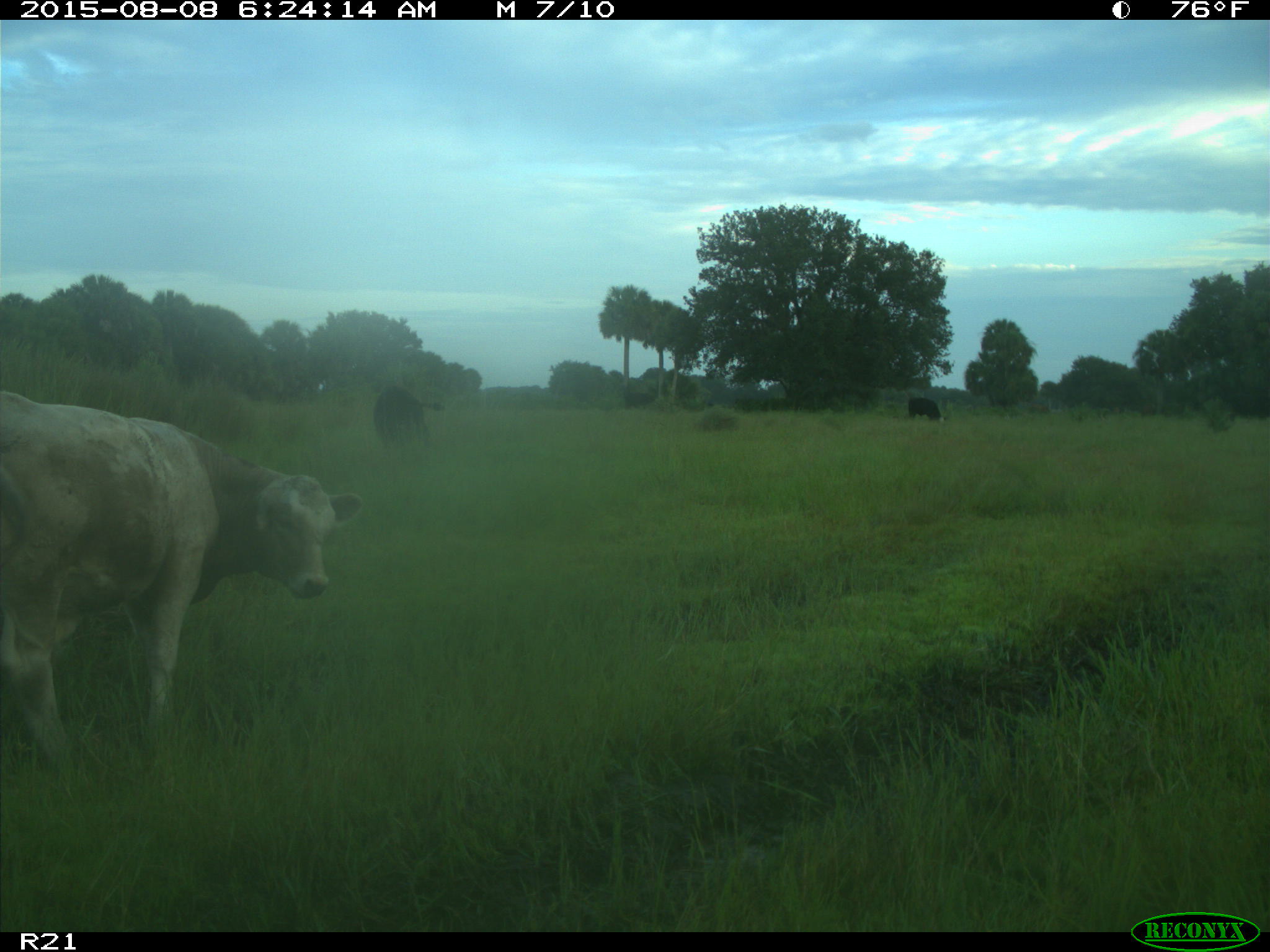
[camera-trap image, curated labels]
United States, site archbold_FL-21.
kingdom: Animalia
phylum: Chordata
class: Mammalia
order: Artiodactyla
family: Bovidae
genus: Bos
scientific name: Bos taurus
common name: domestic cow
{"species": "Bos taurus (domestic cow)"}